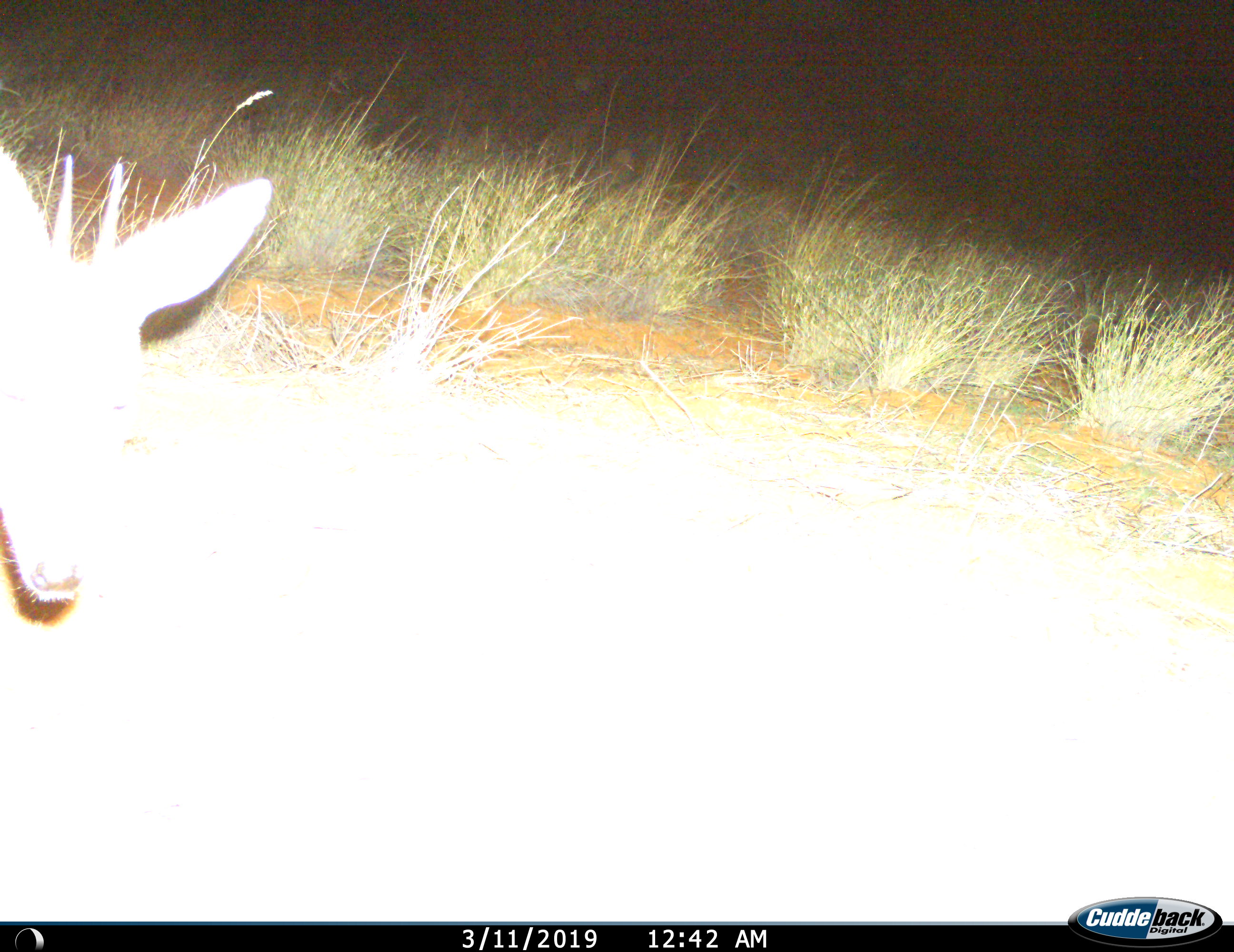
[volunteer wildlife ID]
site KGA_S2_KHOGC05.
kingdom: Animalia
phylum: Chordata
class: Mammalia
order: Artiodactyla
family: Bovidae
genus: Sylvicapra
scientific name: Sylvicapra grimmia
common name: common duiker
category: duikercommongrey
Duikercommongrey (common duiker) (Sylvicapra grimmia), count 1. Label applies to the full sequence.